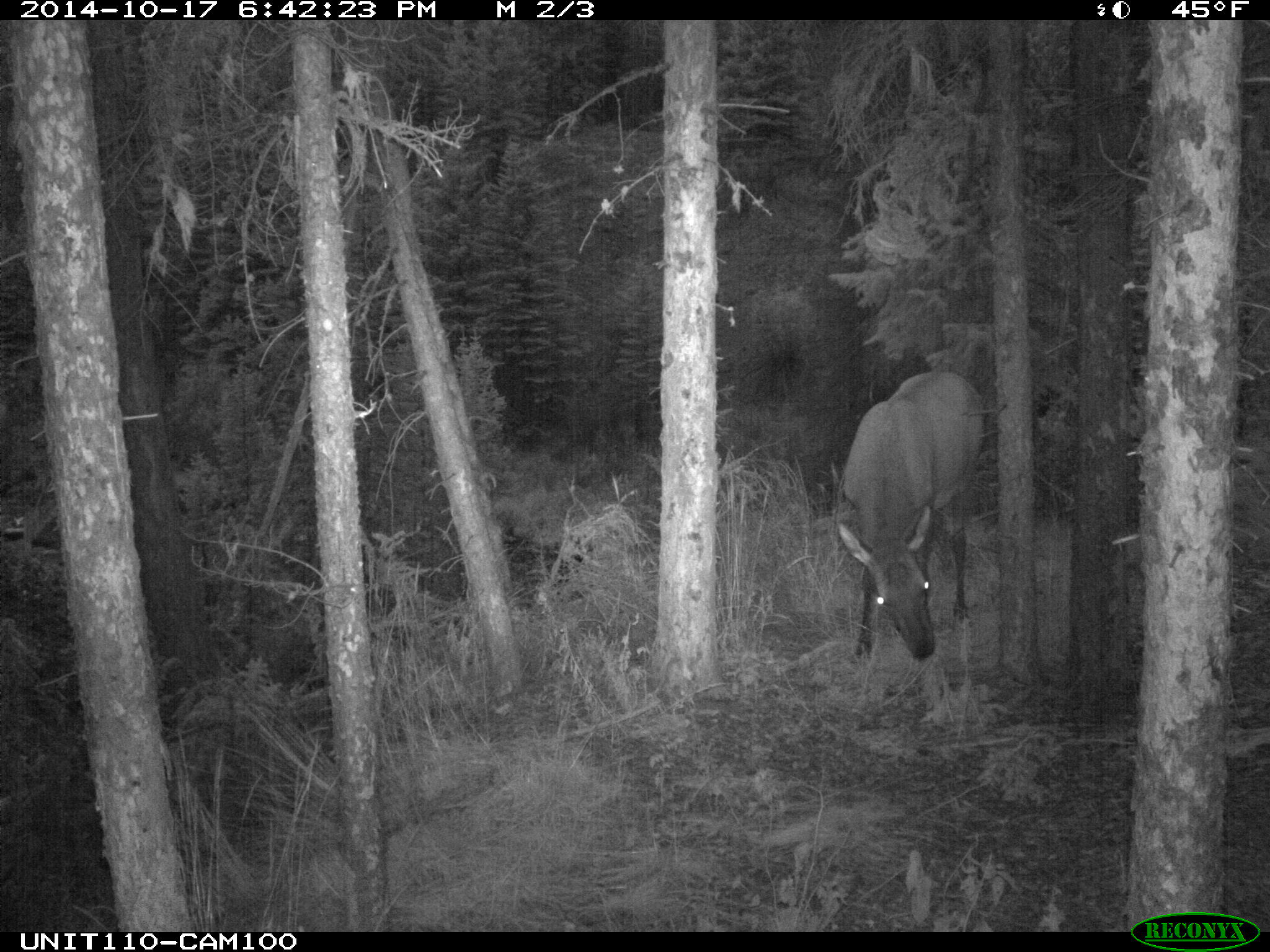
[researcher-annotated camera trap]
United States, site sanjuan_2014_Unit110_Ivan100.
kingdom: Animalia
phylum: Chordata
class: Mammalia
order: Artiodactyla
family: Cervidae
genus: Cervus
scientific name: Cervus elaphus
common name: red deer